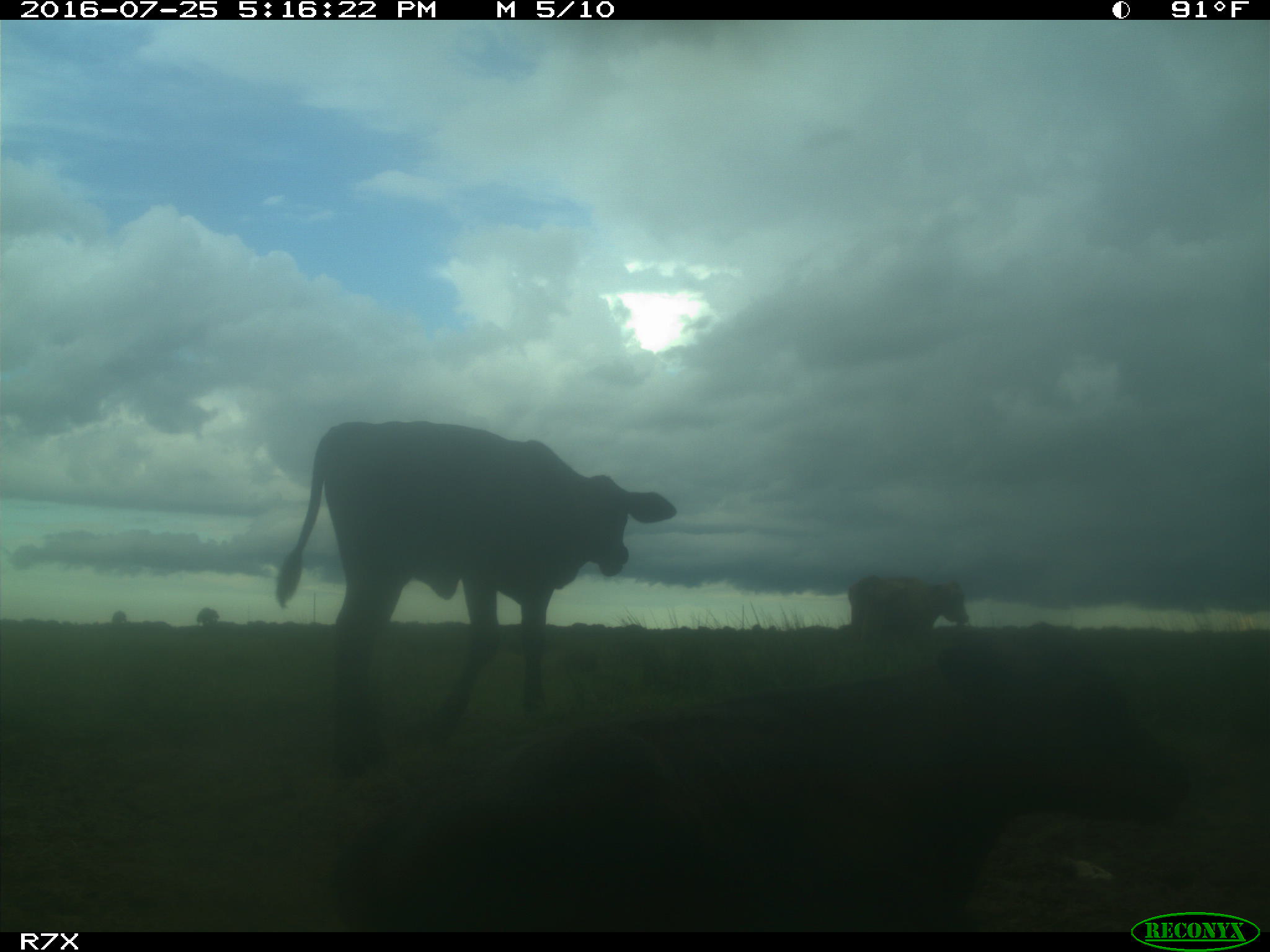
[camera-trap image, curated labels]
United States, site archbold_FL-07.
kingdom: Animalia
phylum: Chordata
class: Mammalia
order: Artiodactyla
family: Bovidae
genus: Bos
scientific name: Bos taurus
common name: domestic cow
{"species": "Bos taurus (domestic cow)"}